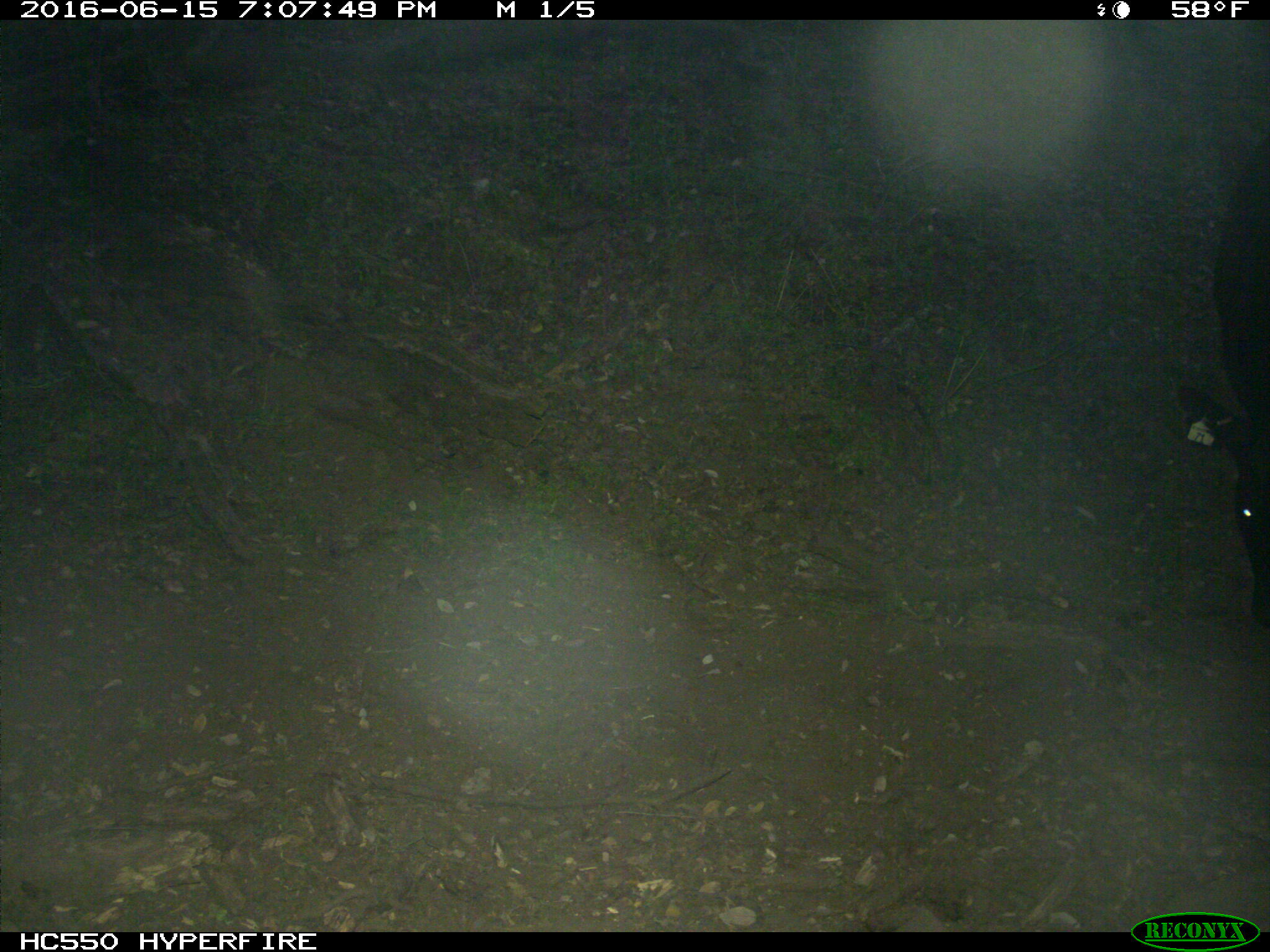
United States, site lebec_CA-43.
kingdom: Animalia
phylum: Chordata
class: Mammalia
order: Artiodactyla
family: Bovidae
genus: Bos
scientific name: Bos taurus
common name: domestic cow